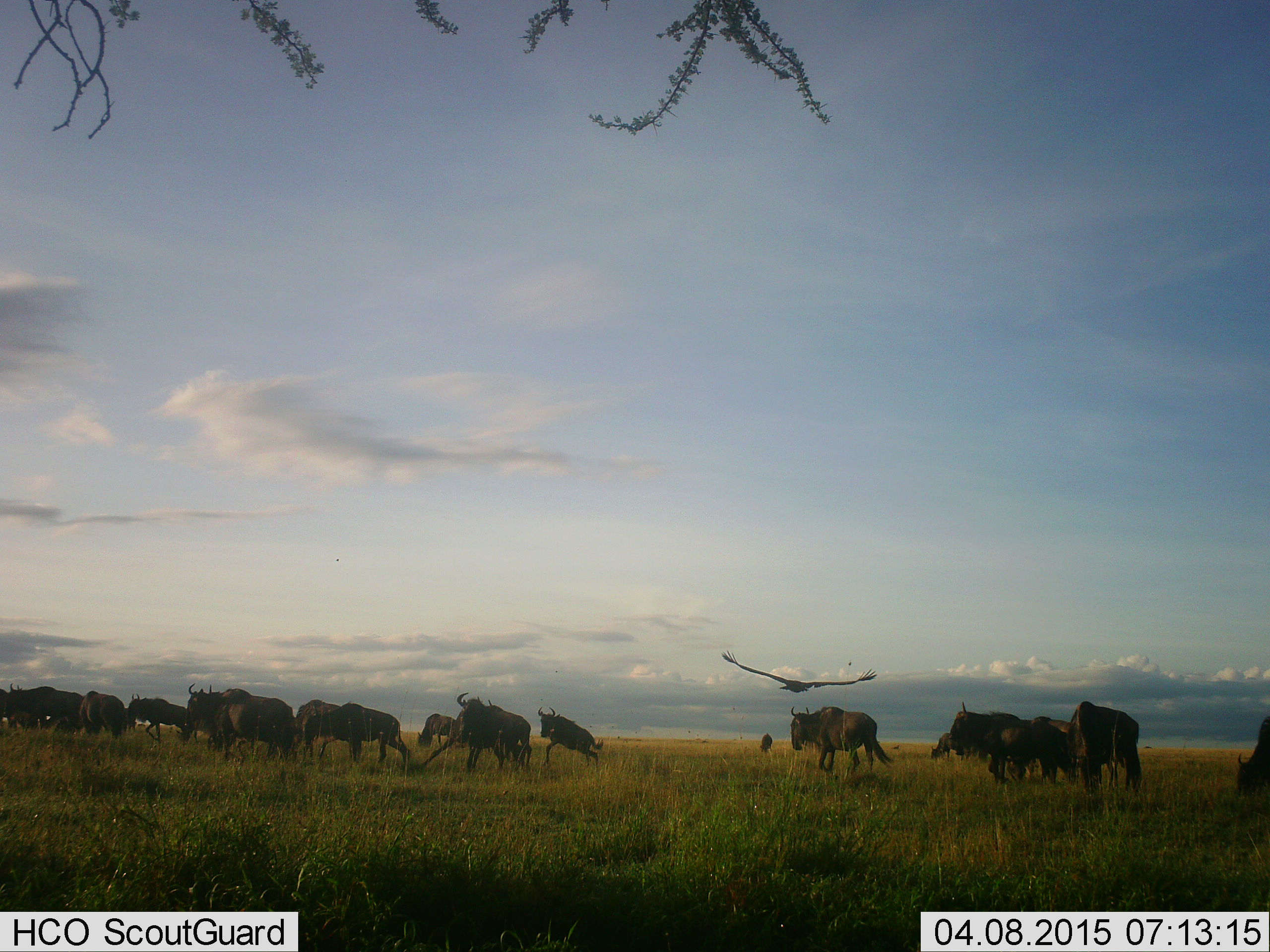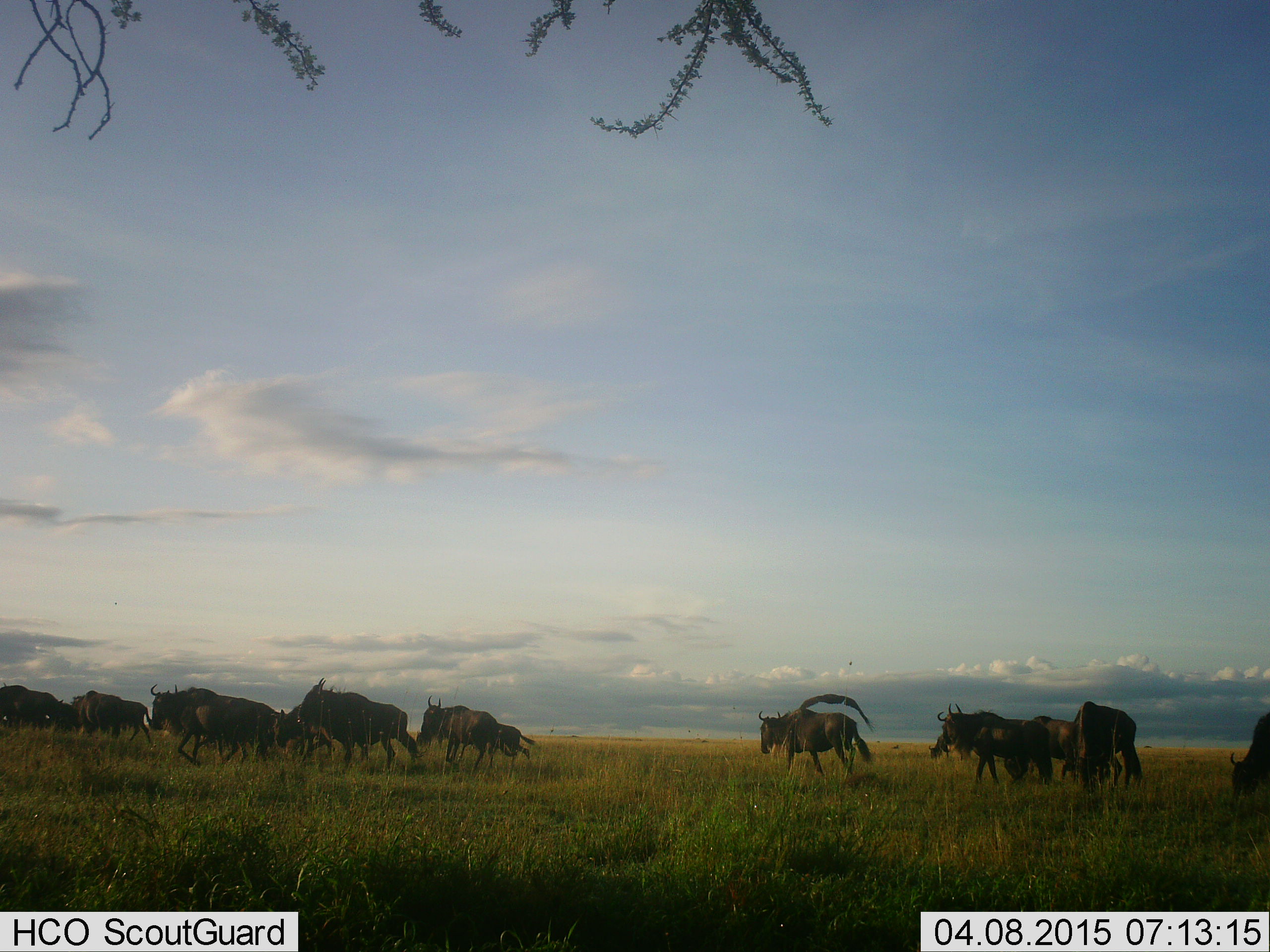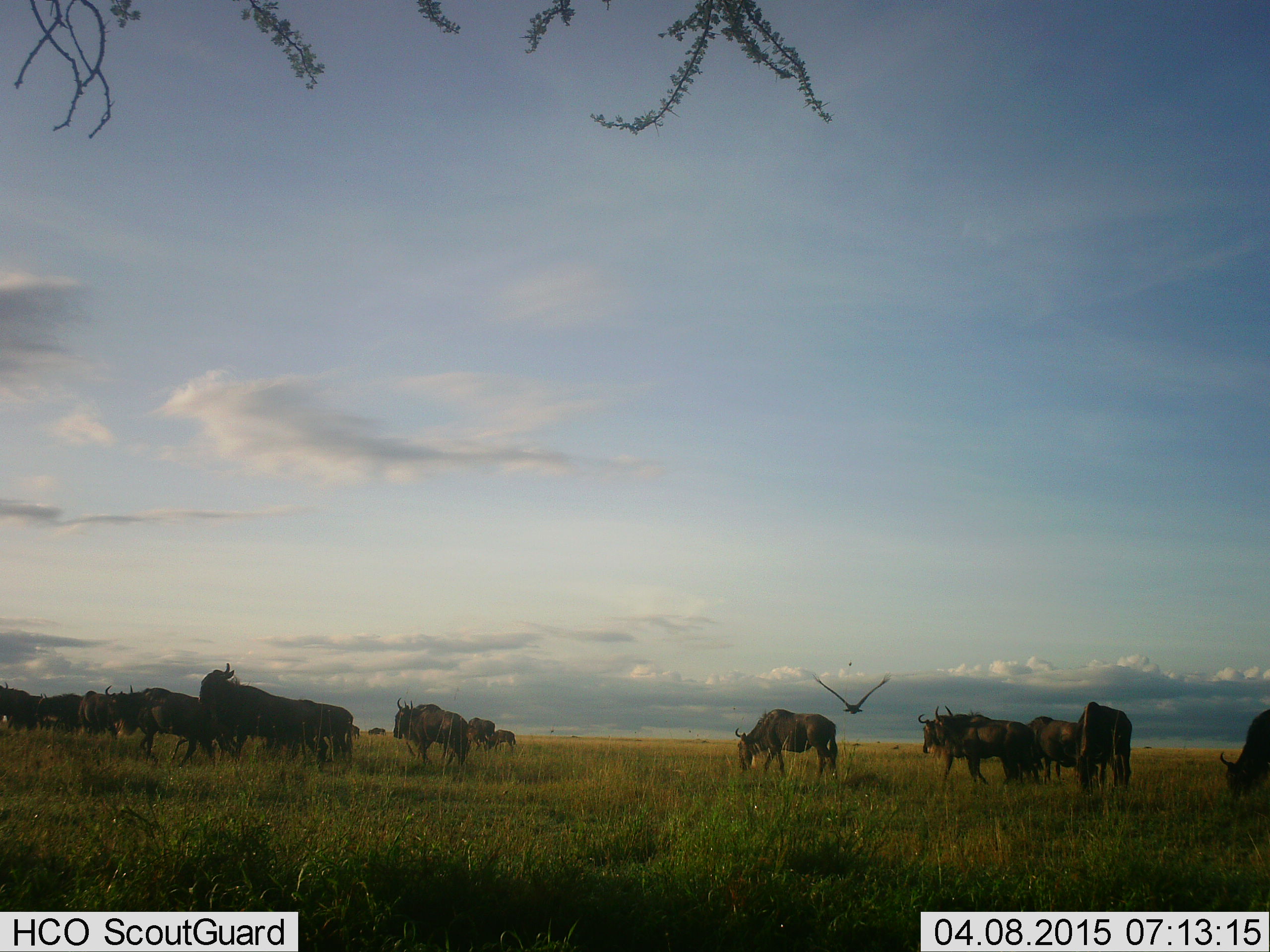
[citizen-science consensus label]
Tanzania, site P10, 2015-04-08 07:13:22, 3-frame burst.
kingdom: Animalia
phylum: Chordata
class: Aves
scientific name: Aves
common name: bird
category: otherbird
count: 1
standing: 0%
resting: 0%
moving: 100%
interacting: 0%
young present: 0%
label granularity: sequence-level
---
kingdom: Animalia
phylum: Chordata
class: Mammalia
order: Artiodactyla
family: Bovidae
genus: Connochaetes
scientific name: Connochaetes taurinus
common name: blue wildebeest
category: wildebeest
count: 11-50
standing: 22%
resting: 0%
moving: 96%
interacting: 0%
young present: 4%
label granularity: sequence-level